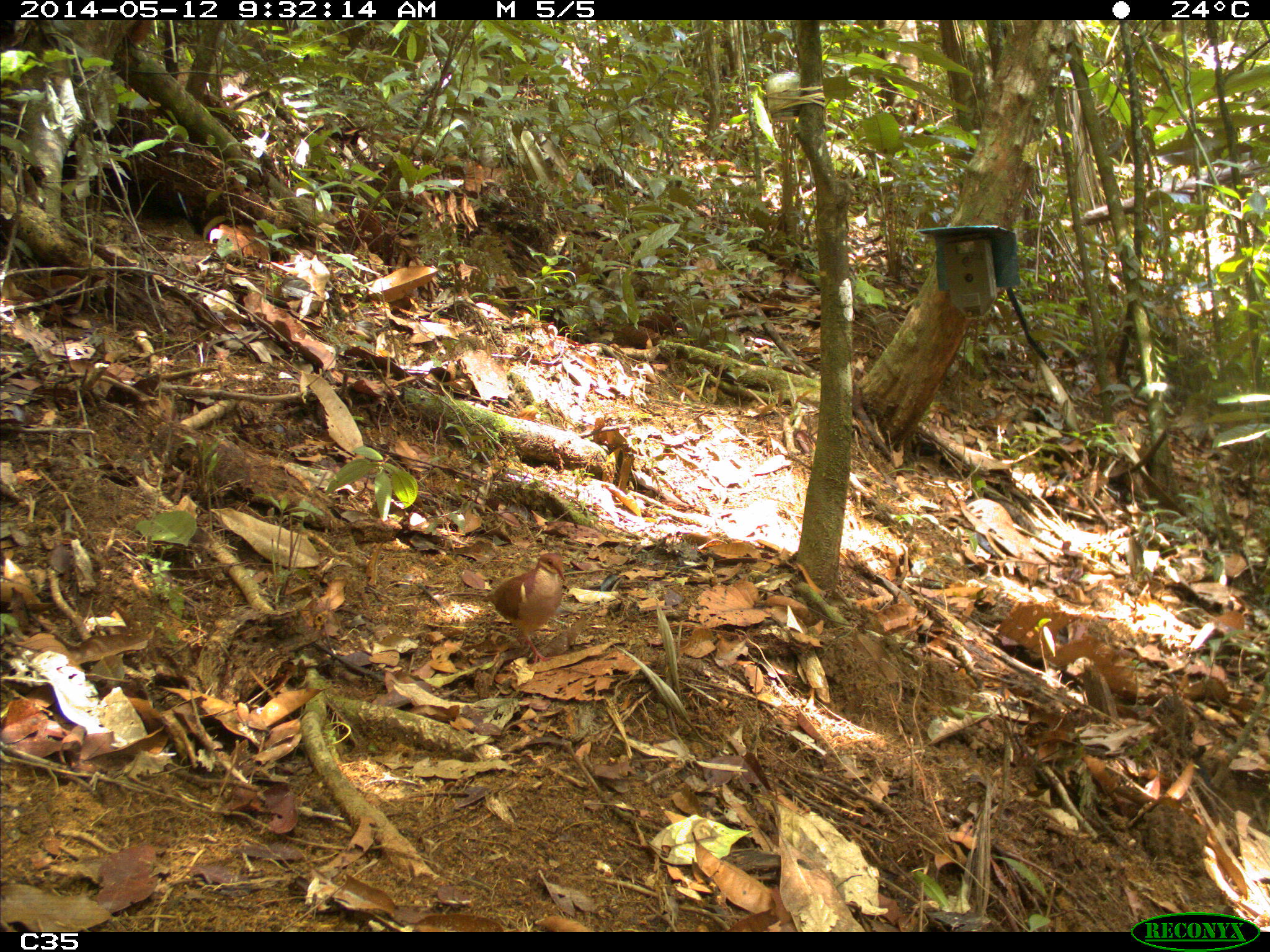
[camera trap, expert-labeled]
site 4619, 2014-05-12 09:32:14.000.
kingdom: Animalia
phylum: Chordata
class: Aves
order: Columbiformes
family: Columbidae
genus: Geotrygon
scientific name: Geotrygon montana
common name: ruddy quail-dove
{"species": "Geotrygon montana (ruddy quail-dove)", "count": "1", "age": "adult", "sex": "male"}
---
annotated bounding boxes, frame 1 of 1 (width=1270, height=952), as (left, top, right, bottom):
geotrygon montana: (479, 550, 566, 665)